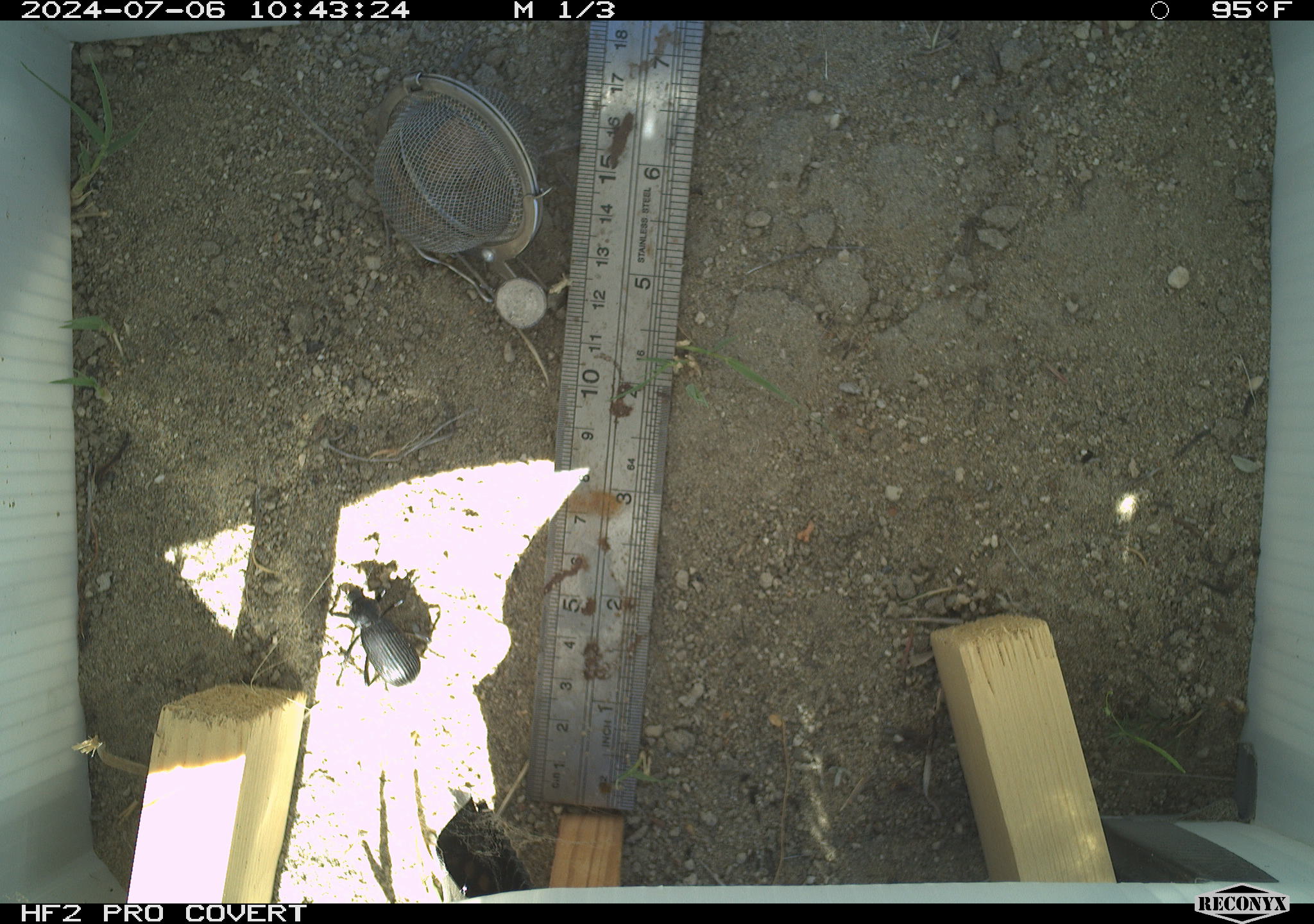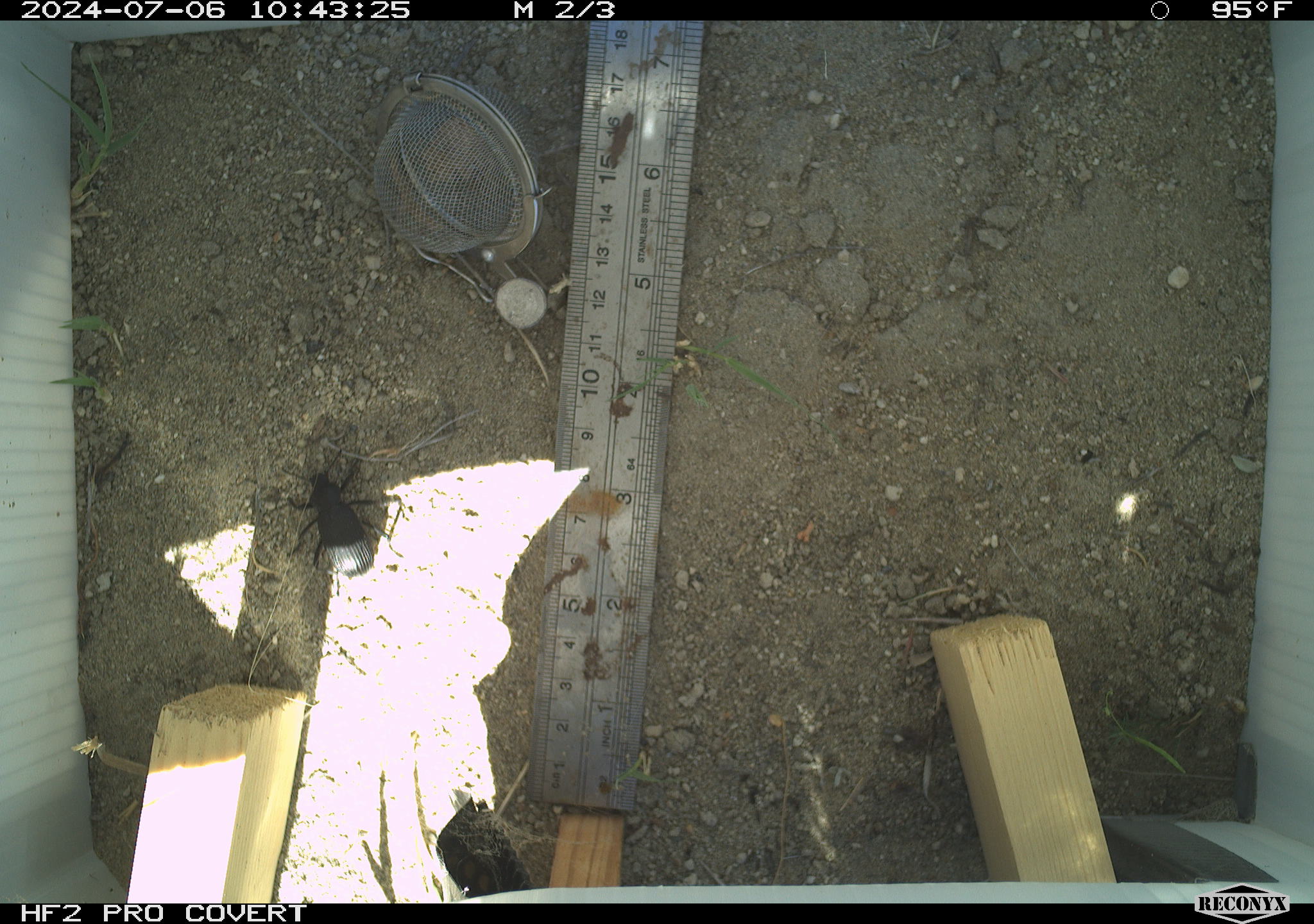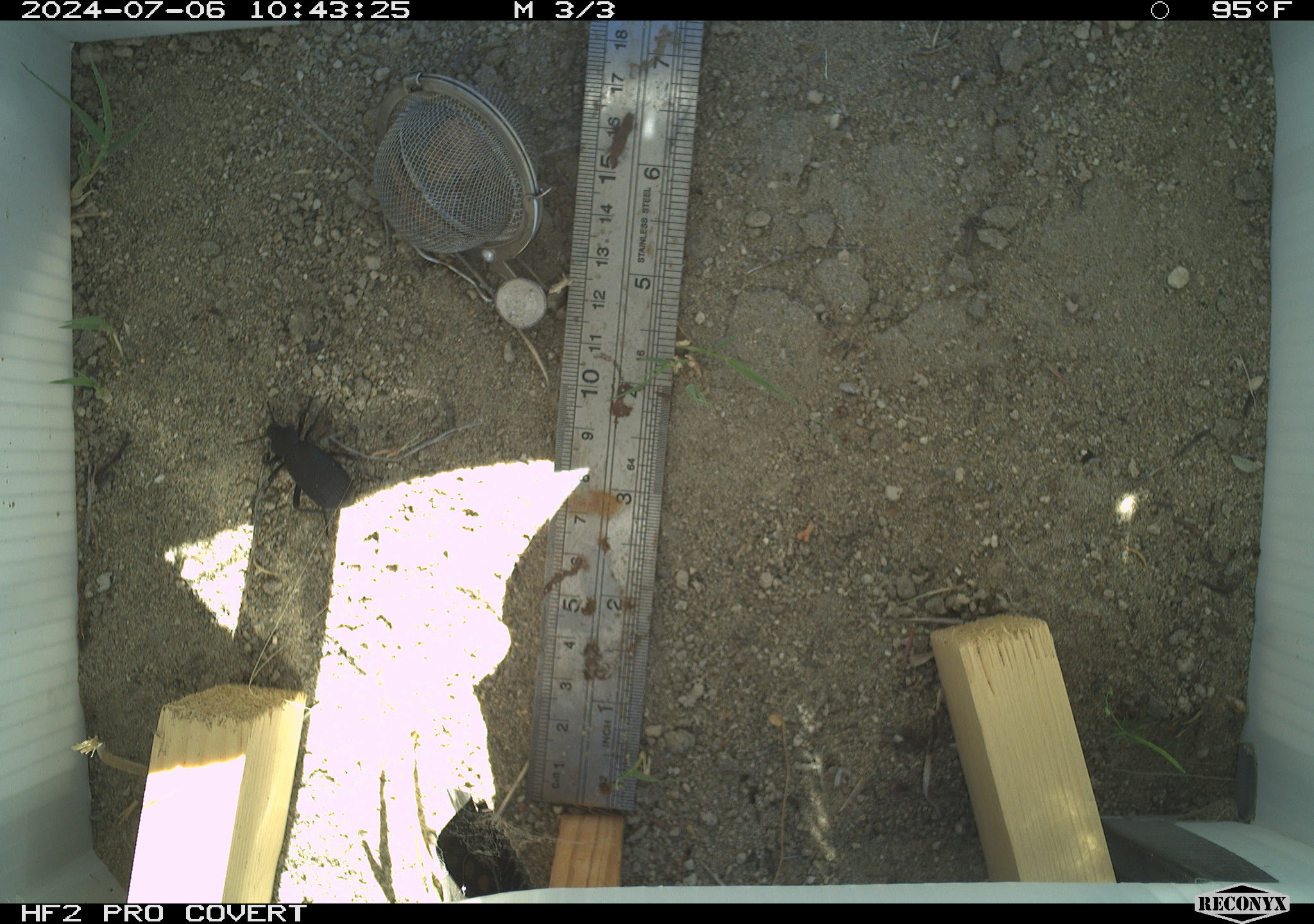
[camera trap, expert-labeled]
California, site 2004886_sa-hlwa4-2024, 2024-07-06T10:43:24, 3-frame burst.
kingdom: Animalia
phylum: Arthropoda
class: Insecta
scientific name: Insecta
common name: insect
Insect (Insecta).